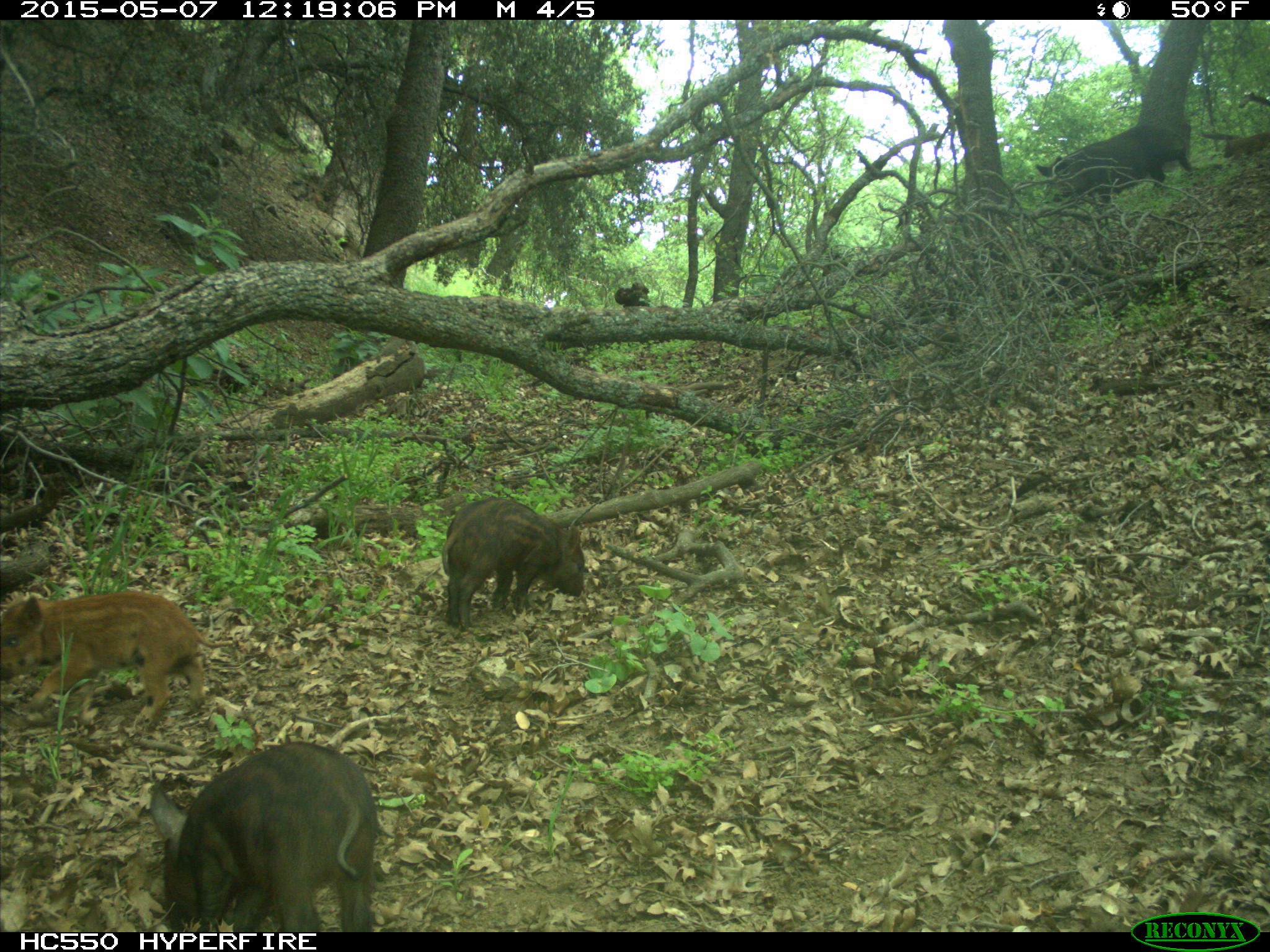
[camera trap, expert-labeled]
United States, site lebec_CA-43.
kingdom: Animalia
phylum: Chordata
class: Mammalia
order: Artiodactyla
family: Suidae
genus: Sus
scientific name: Sus scrofa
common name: wild boar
Sus scrofa (wild boar).